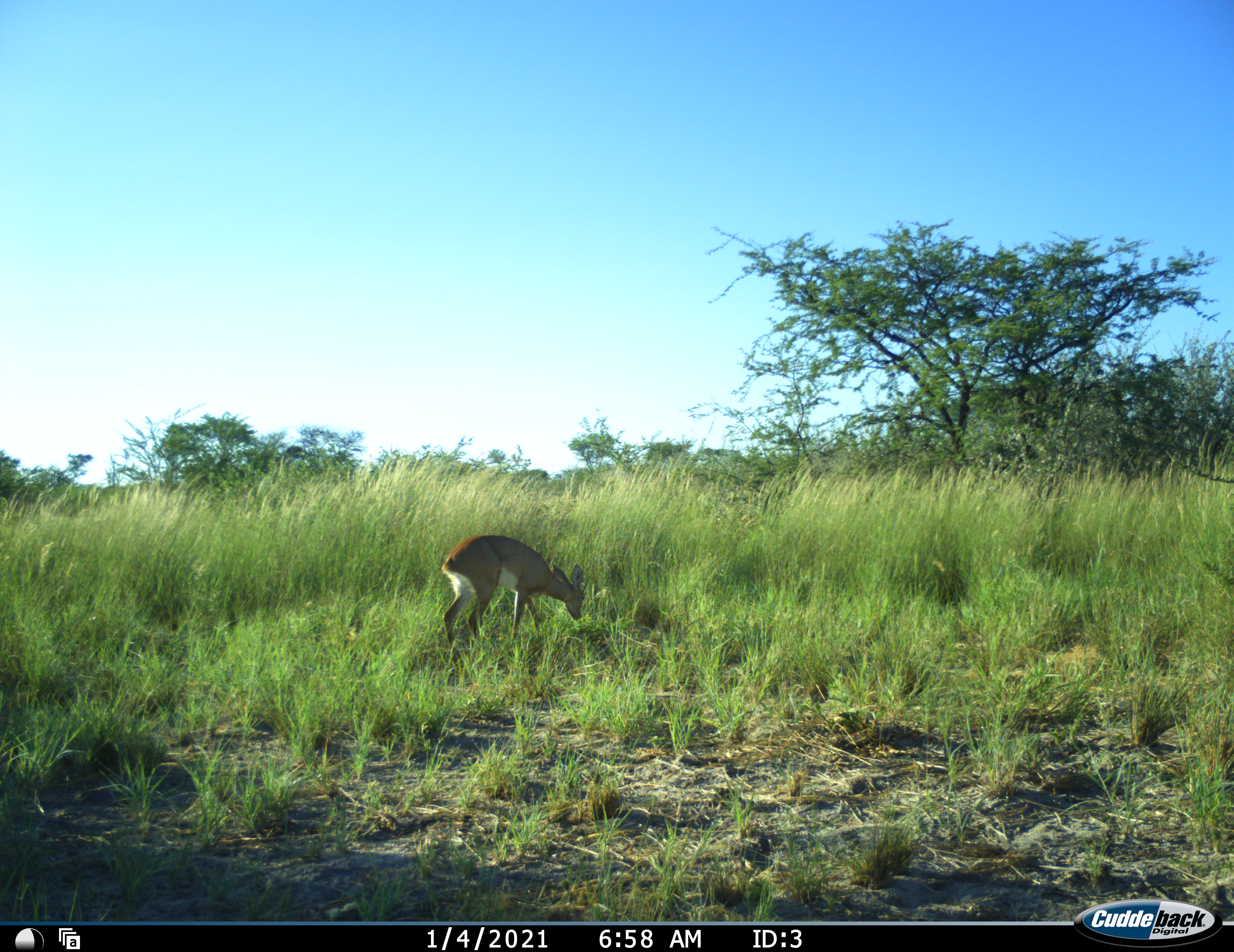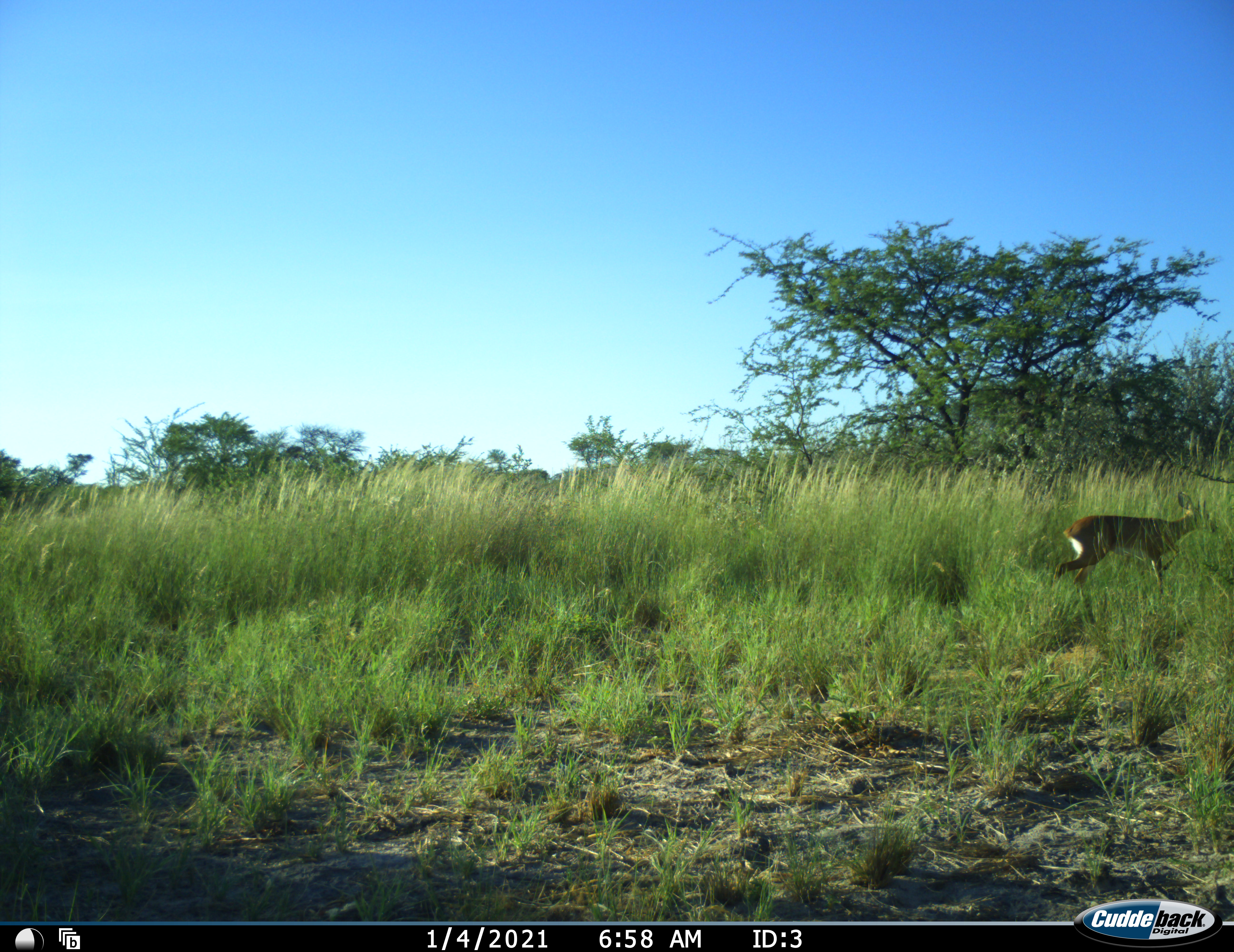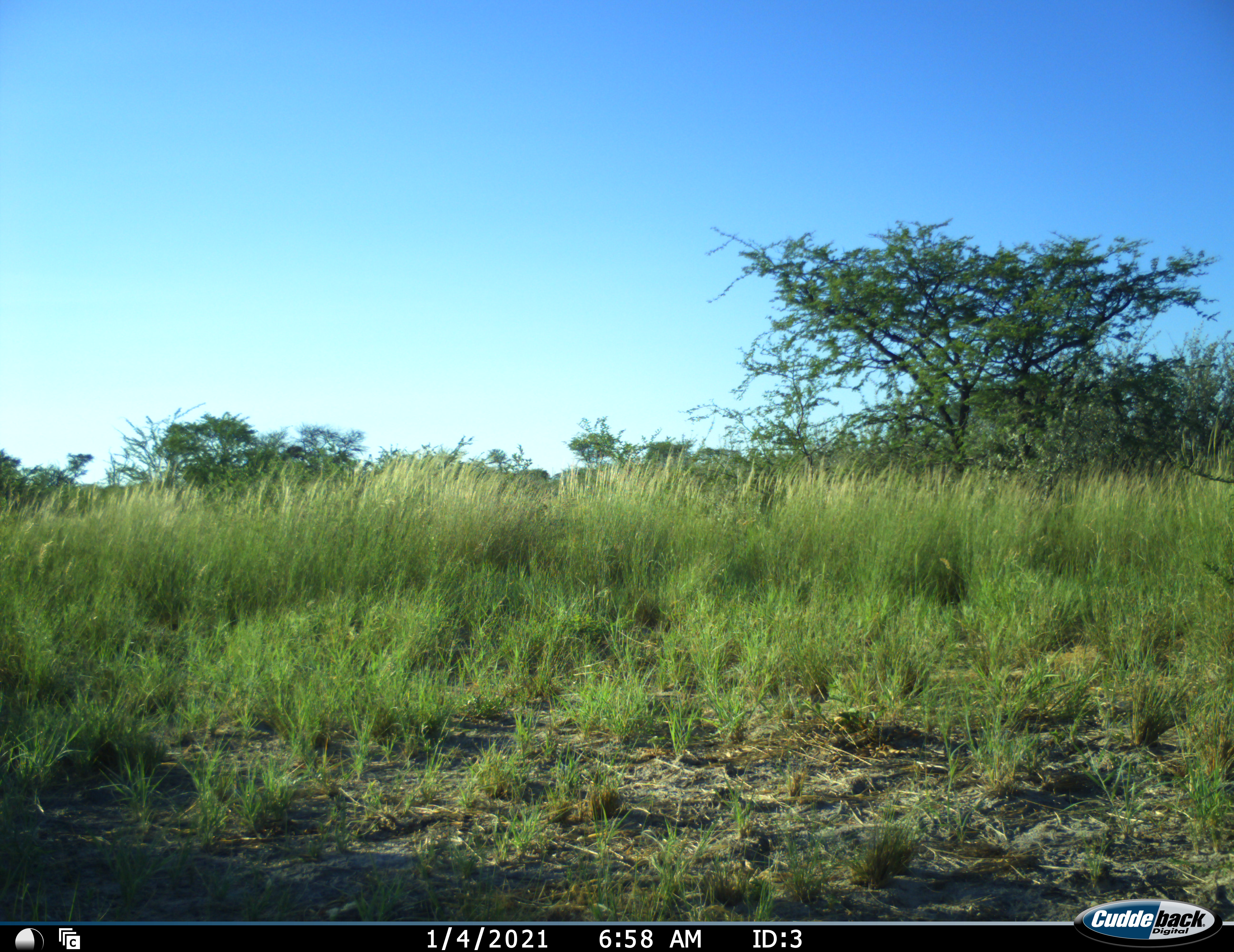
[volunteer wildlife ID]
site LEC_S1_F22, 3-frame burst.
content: unidentified animal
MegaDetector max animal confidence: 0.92